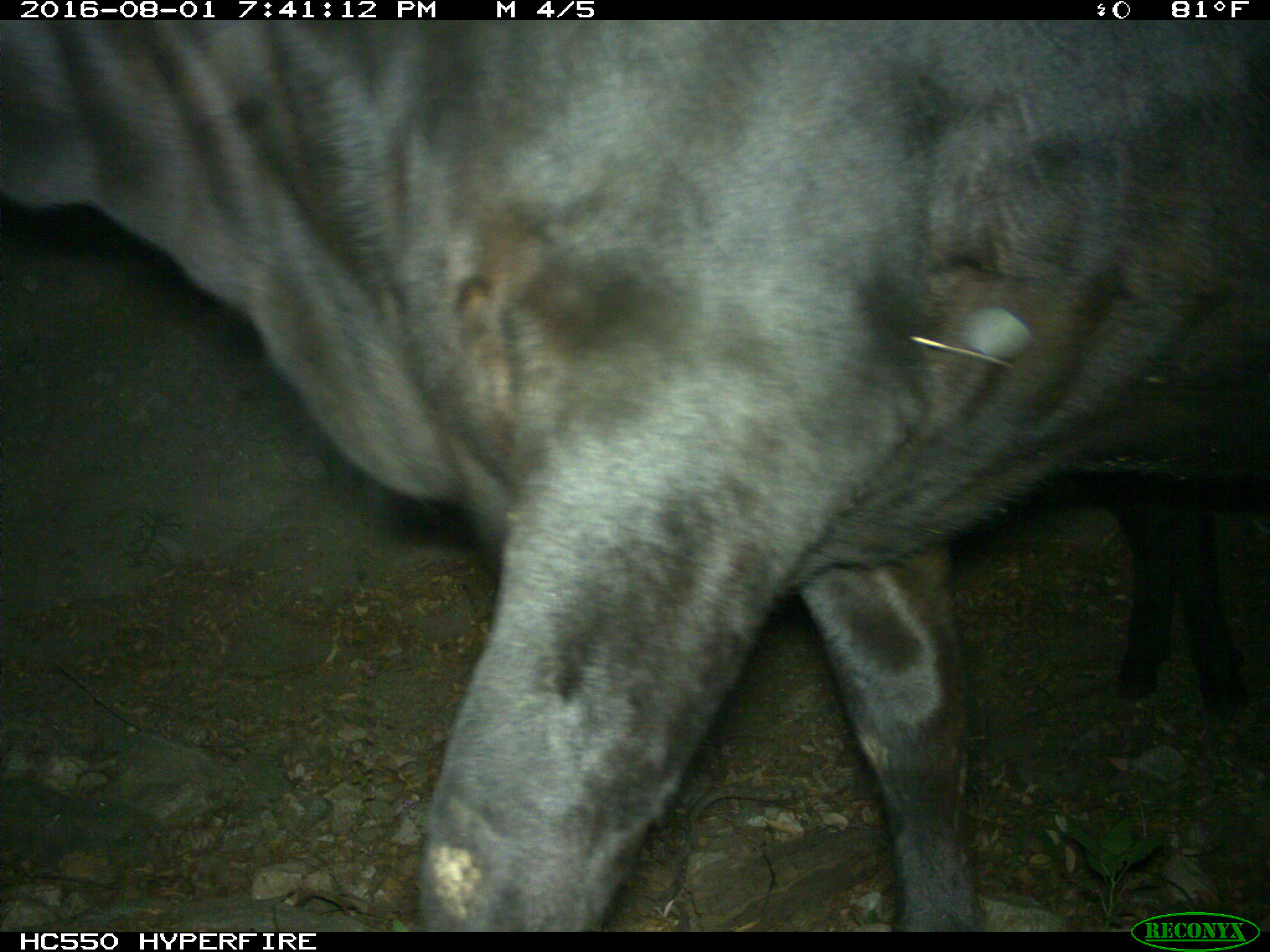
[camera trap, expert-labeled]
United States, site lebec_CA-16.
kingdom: Animalia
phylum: Chordata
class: Mammalia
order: Artiodactyla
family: Bovidae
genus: Bos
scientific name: Bos taurus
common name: domestic cow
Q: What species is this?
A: Bos taurus (domestic cow).